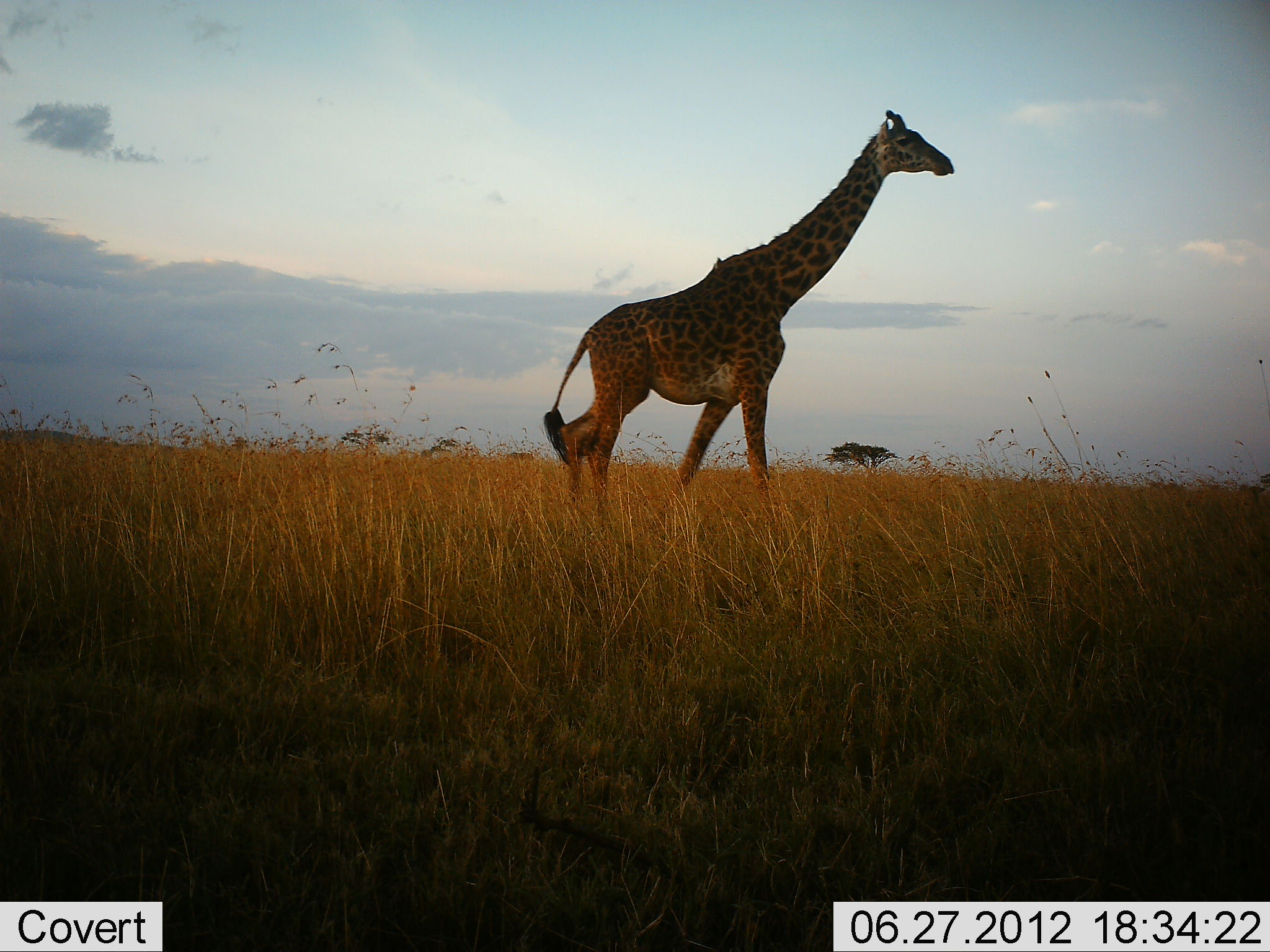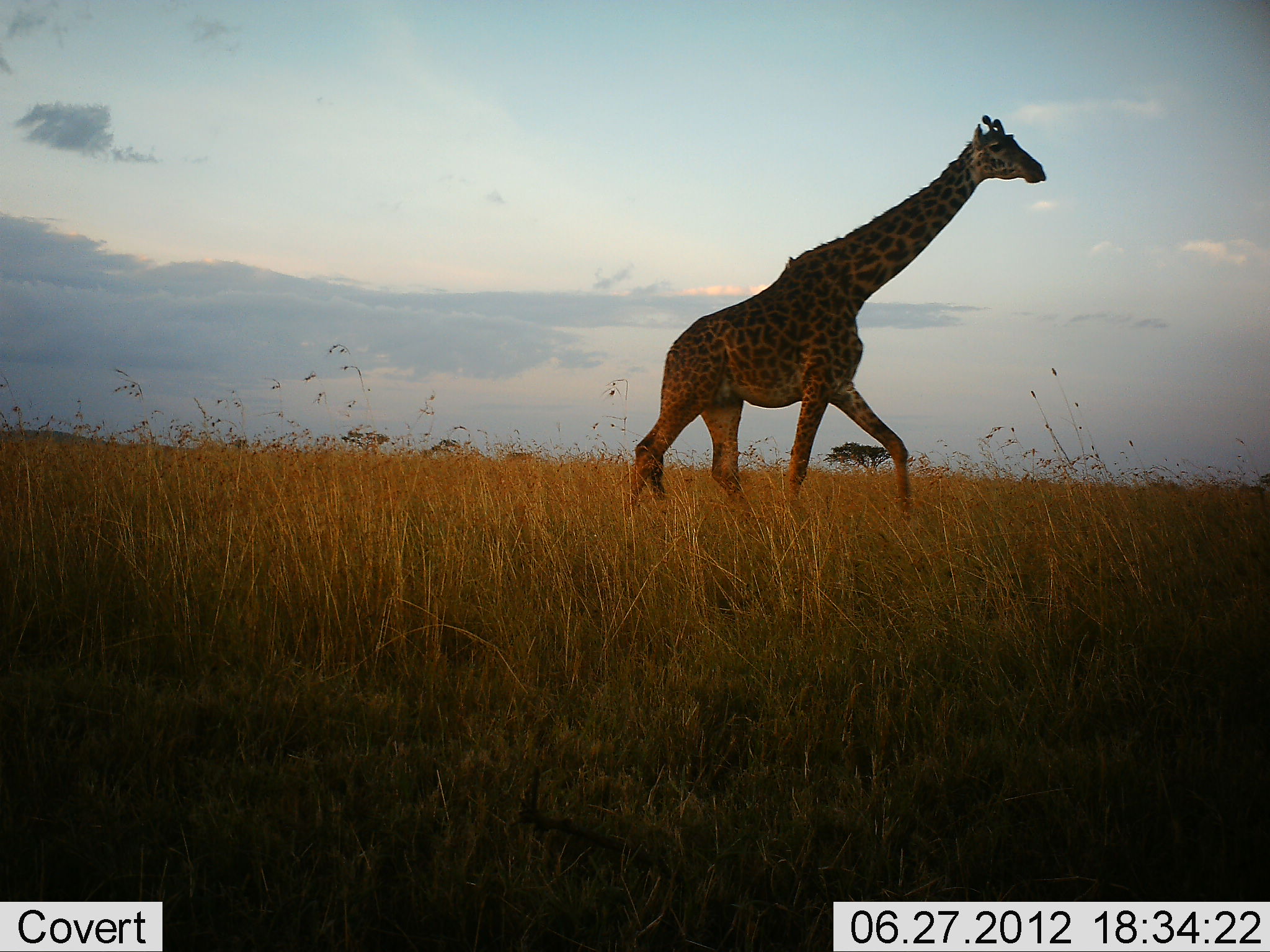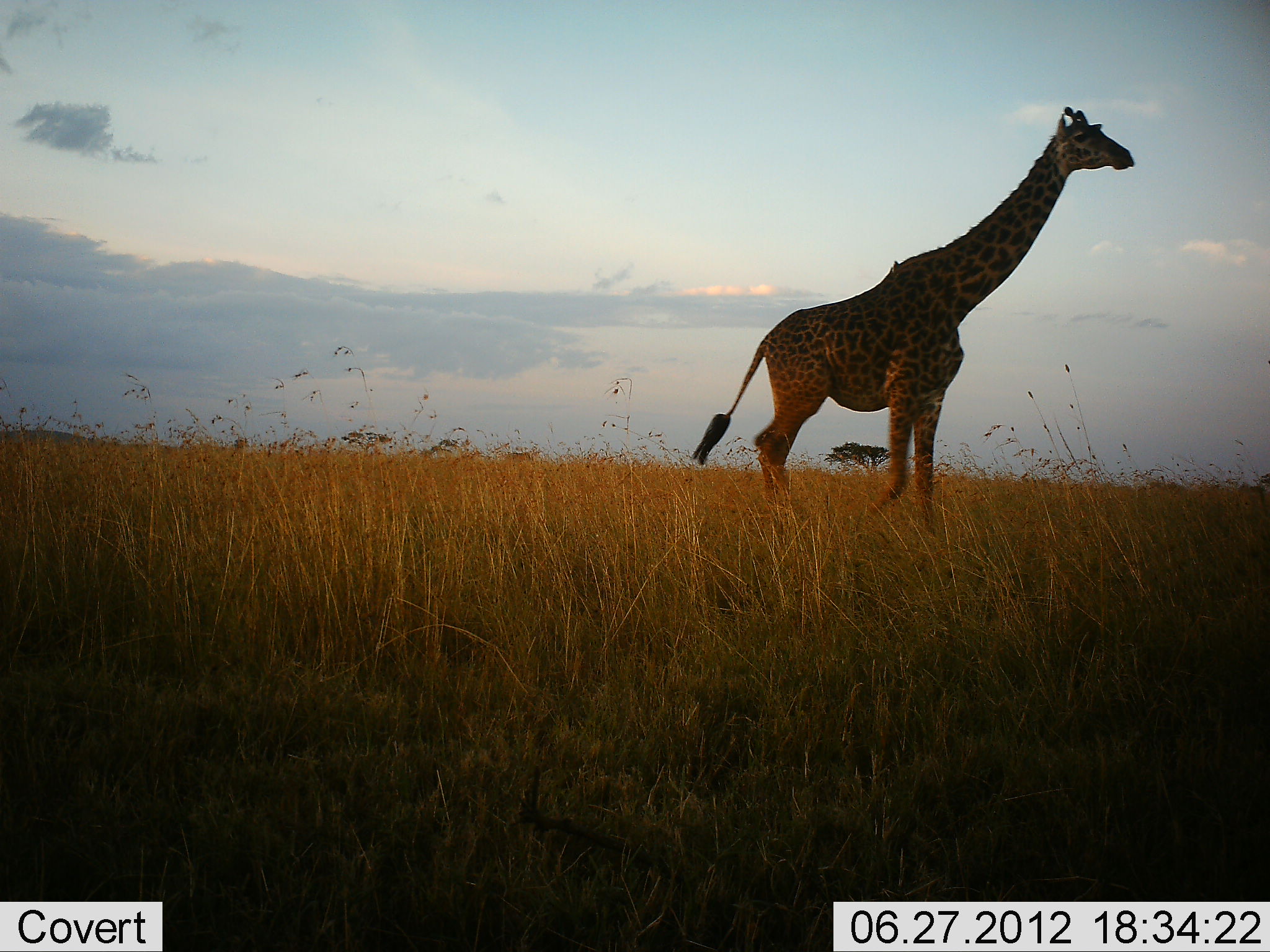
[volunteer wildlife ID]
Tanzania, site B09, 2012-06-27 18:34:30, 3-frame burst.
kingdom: Animalia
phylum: Chordata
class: Mammalia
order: Artiodactyla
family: Giraffidae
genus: Giraffa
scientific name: Giraffa camelopardalis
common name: giraffe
Giraffe (Giraffa camelopardalis), count 1. Behavior (volunteer vote fractions): standing 10%, resting 0%, moving 90%, interacting 0%. Young present (vote fraction): 0%. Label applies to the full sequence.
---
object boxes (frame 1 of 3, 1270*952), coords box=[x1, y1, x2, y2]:
animal: box=[542, 107, 956, 518]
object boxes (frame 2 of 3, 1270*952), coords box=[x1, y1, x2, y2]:
animal: box=[628, 112, 1049, 530]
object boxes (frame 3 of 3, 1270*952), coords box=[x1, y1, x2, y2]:
animal: box=[690, 104, 1137, 542]